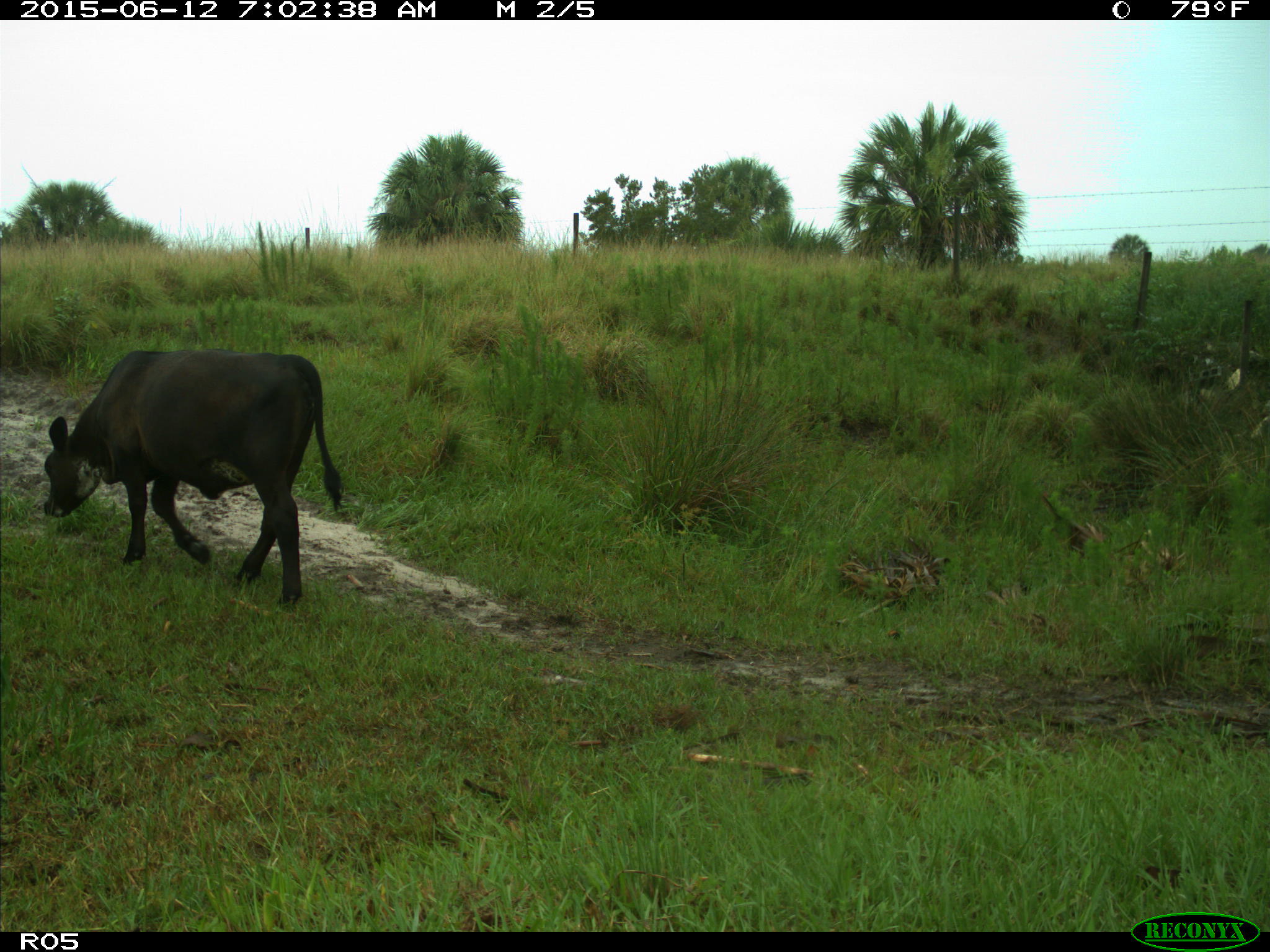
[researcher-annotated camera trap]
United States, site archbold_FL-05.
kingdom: Animalia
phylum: Chordata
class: Mammalia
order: Artiodactyla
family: Bovidae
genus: Bos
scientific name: Bos taurus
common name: domestic cow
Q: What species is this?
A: Bos taurus (domestic cow).